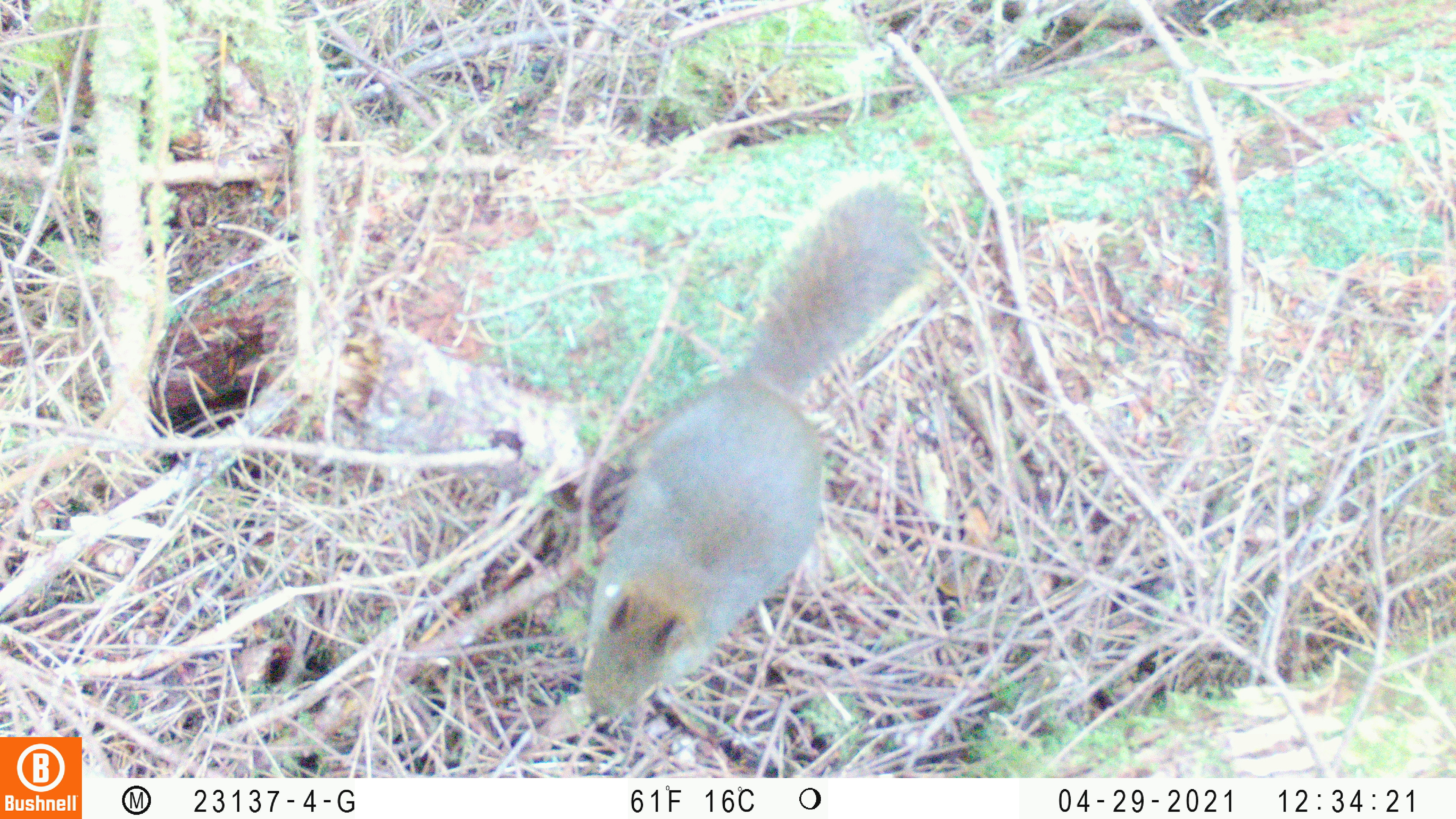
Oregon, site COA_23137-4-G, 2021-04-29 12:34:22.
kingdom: Animalia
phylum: Chordata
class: Mammalia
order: Rodentia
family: Sciuridae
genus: Tamiasciurus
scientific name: Tamiasciurus douglasii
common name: douglas squirrel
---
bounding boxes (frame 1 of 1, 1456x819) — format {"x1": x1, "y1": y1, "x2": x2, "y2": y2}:
douglas squirrel: {"x1": 557, "y1": 170, "x2": 949, "y2": 737}